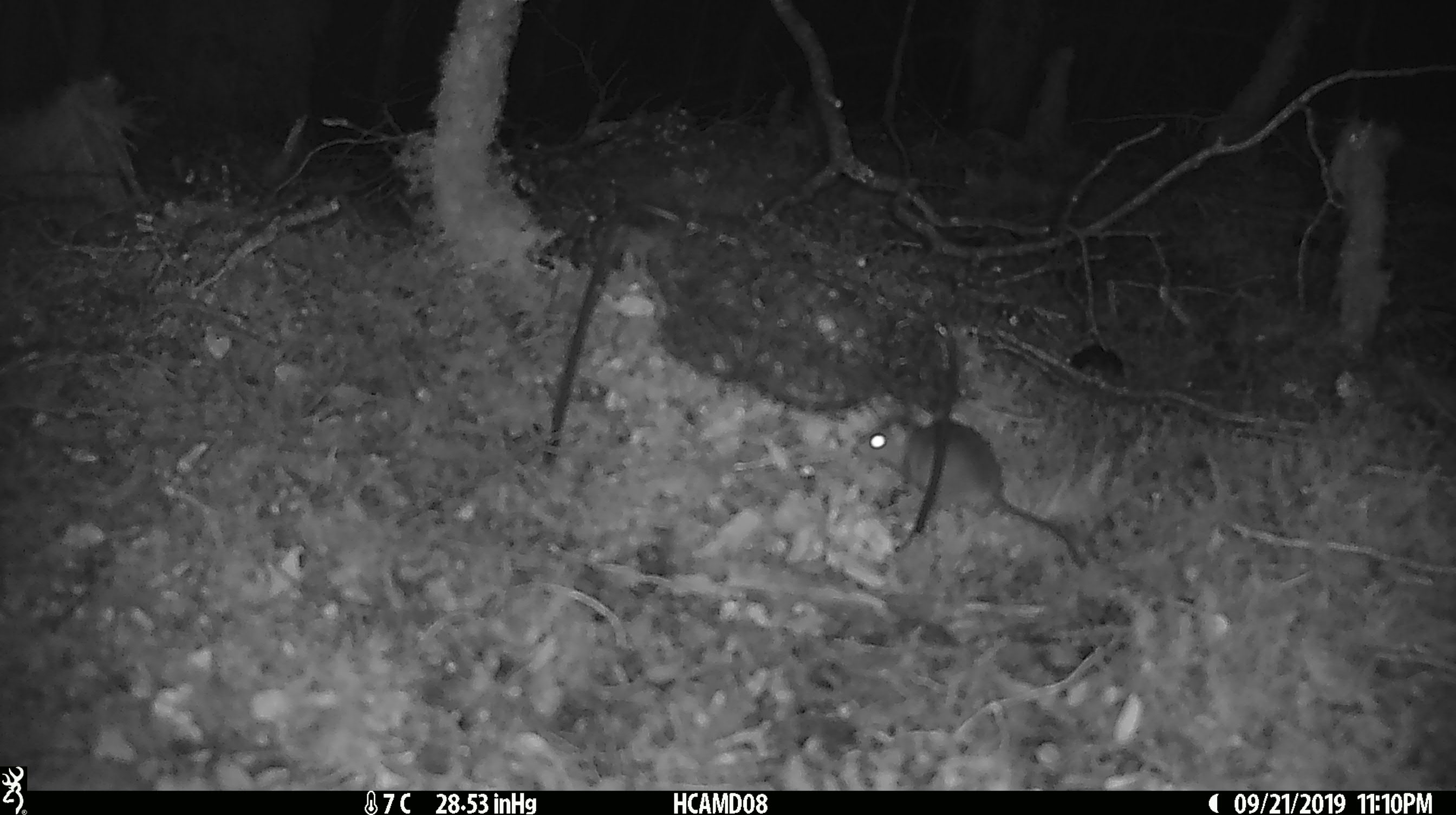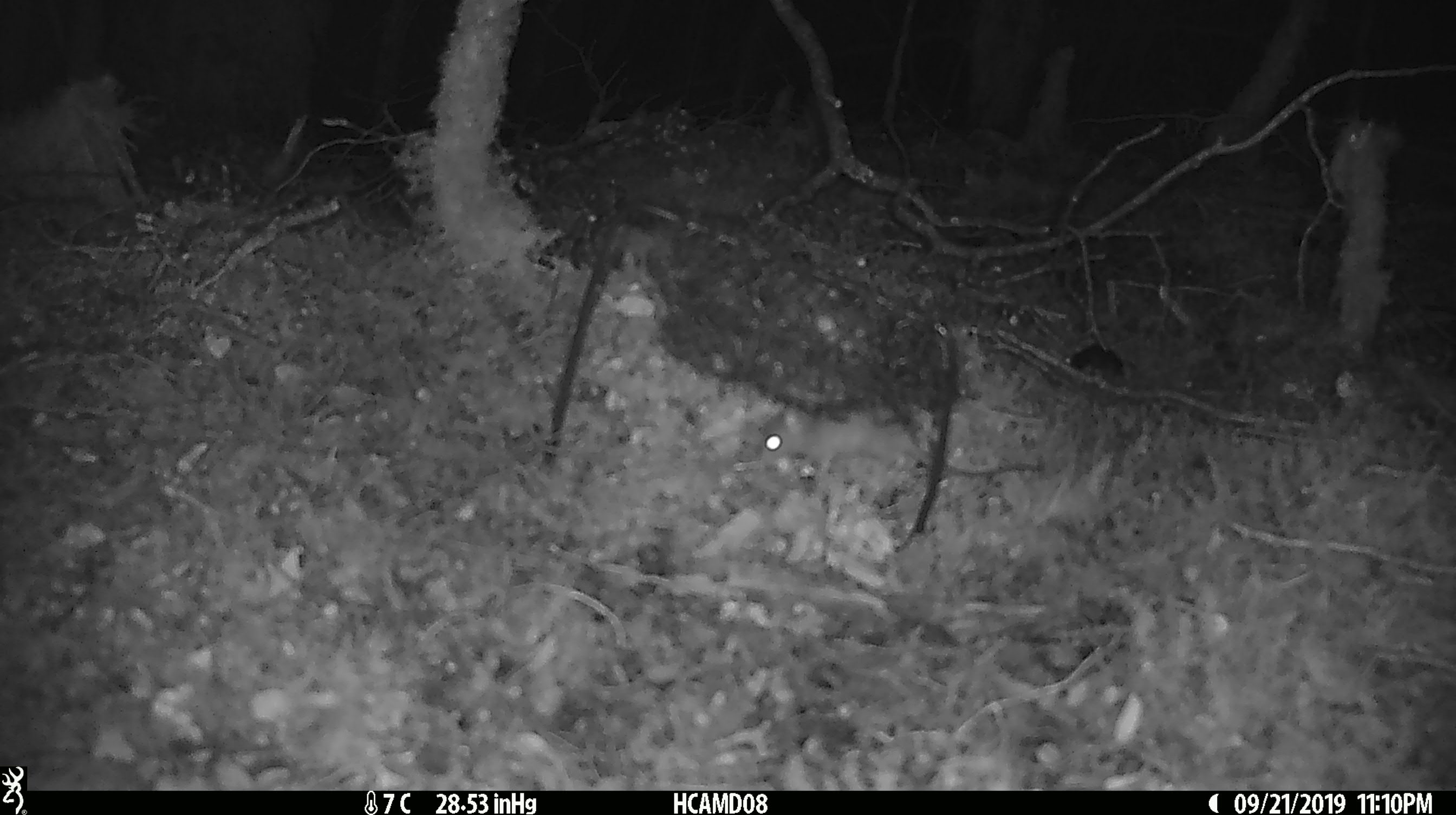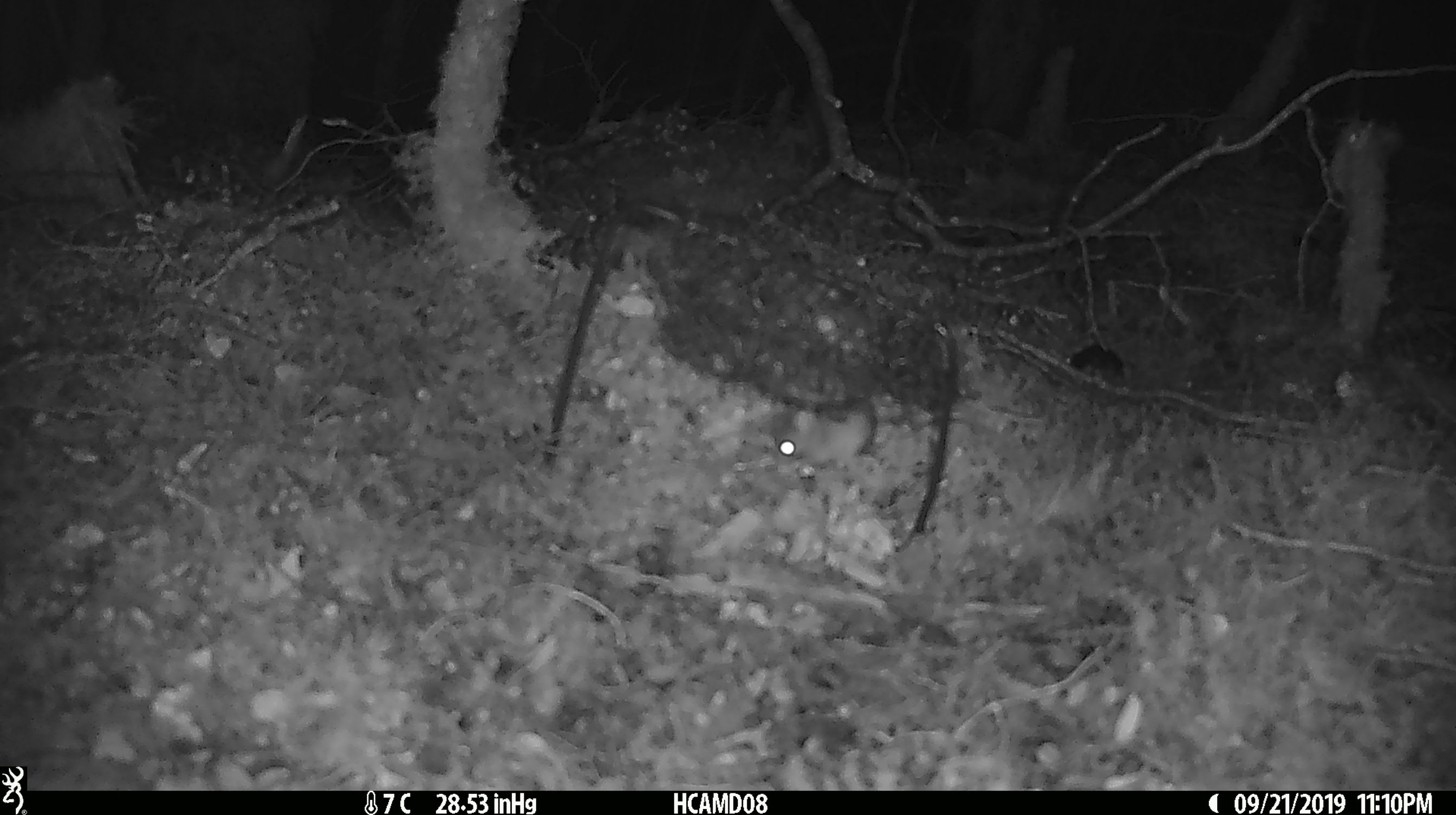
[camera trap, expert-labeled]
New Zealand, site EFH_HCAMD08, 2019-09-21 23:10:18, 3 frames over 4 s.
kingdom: Animalia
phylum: Chordata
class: Mammalia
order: Rodentia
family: Muridae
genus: Mus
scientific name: Mus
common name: mouse